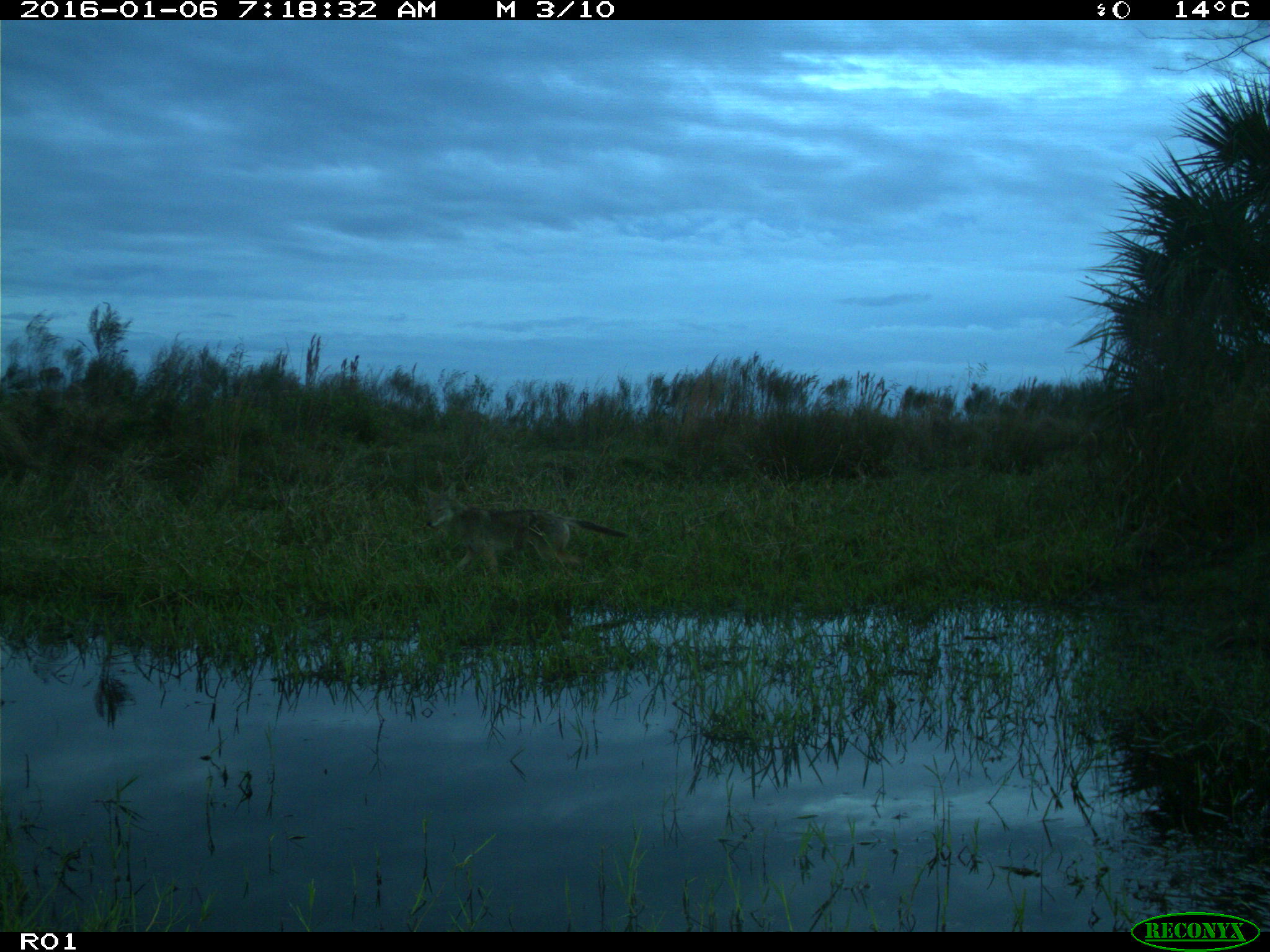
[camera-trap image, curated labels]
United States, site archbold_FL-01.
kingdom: Animalia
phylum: Chordata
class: Mammalia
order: Carnivora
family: Canidae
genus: Canis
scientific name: Canis latrans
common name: coyote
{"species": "Canis latrans (coyote)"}